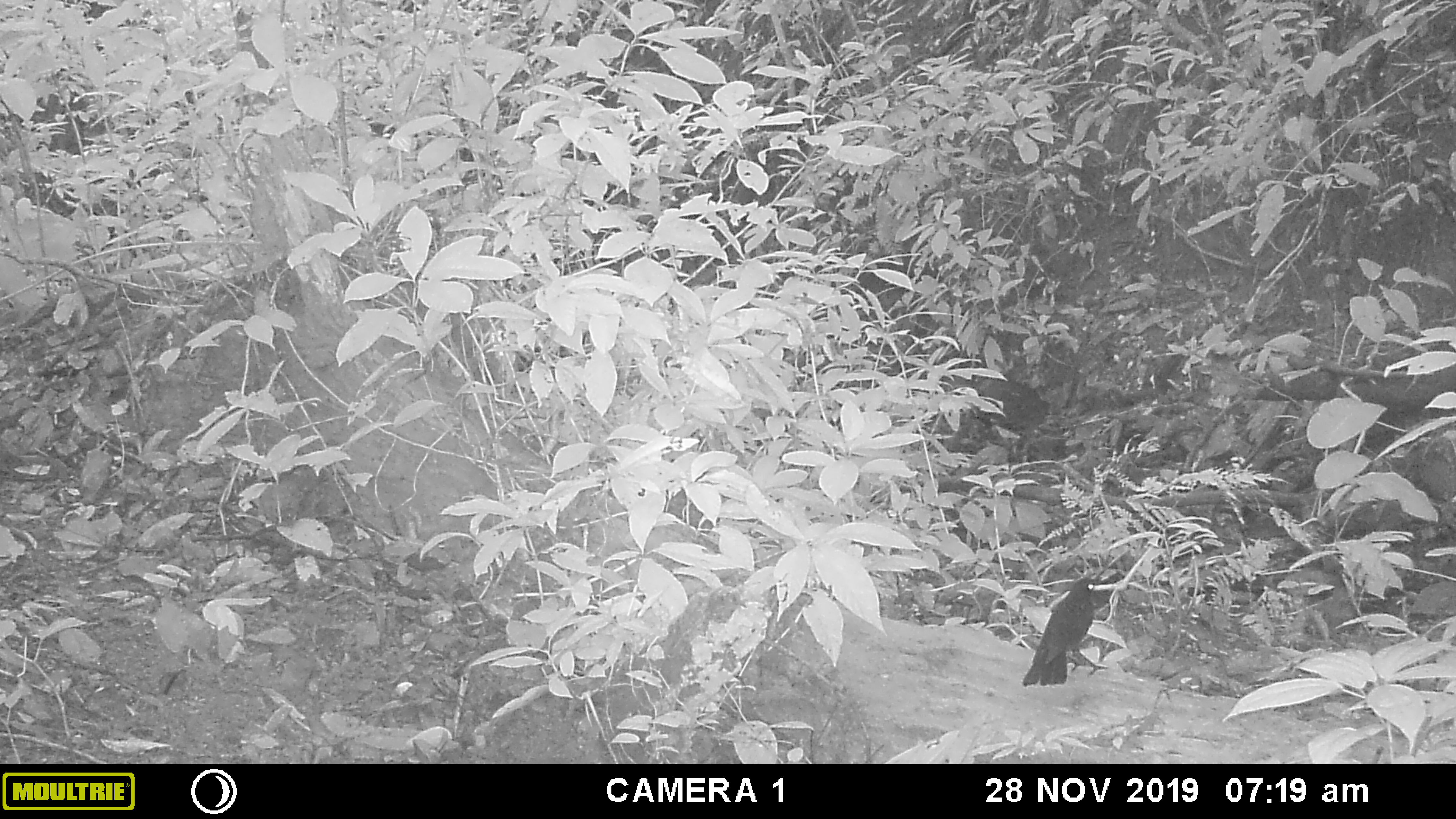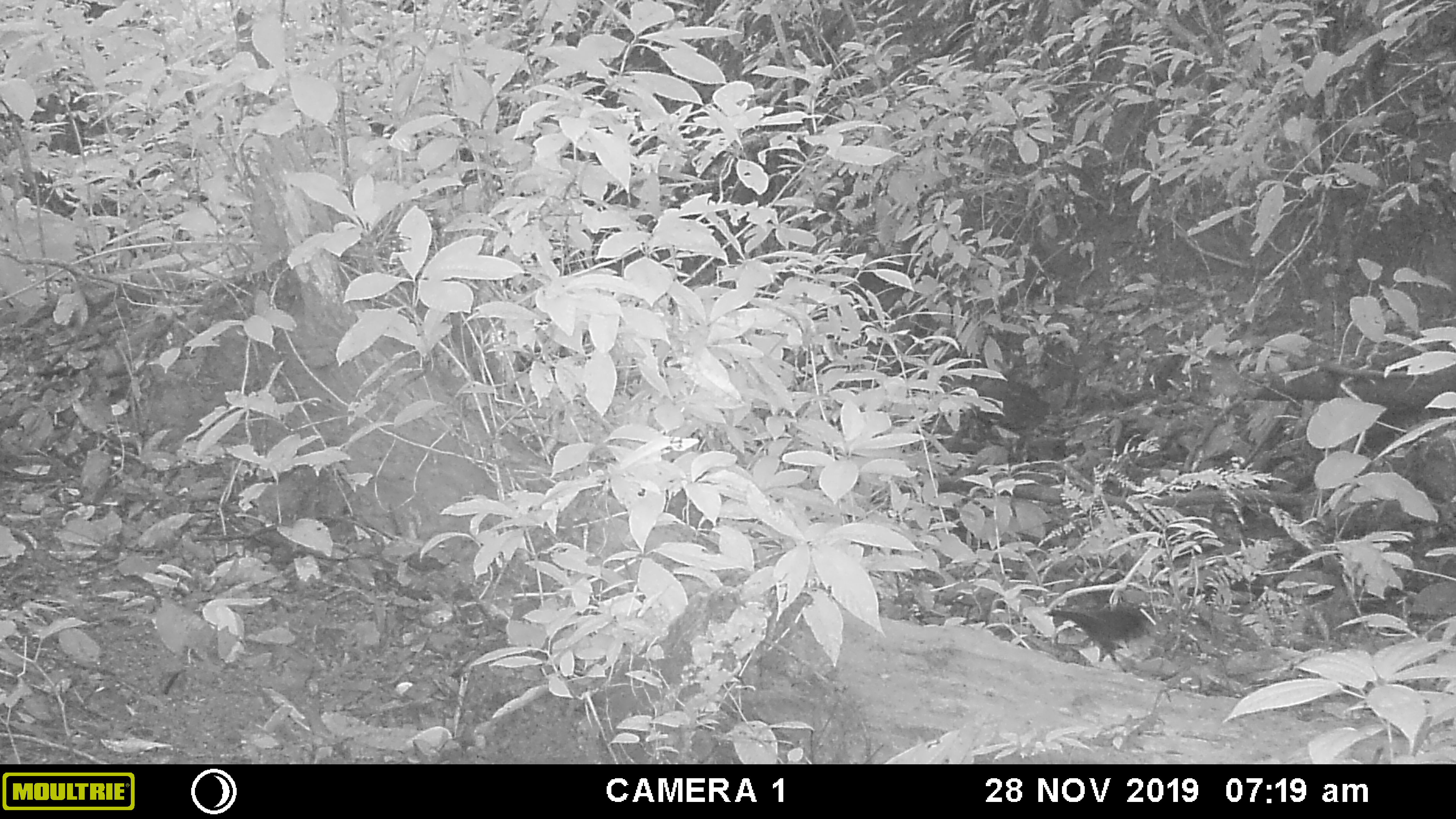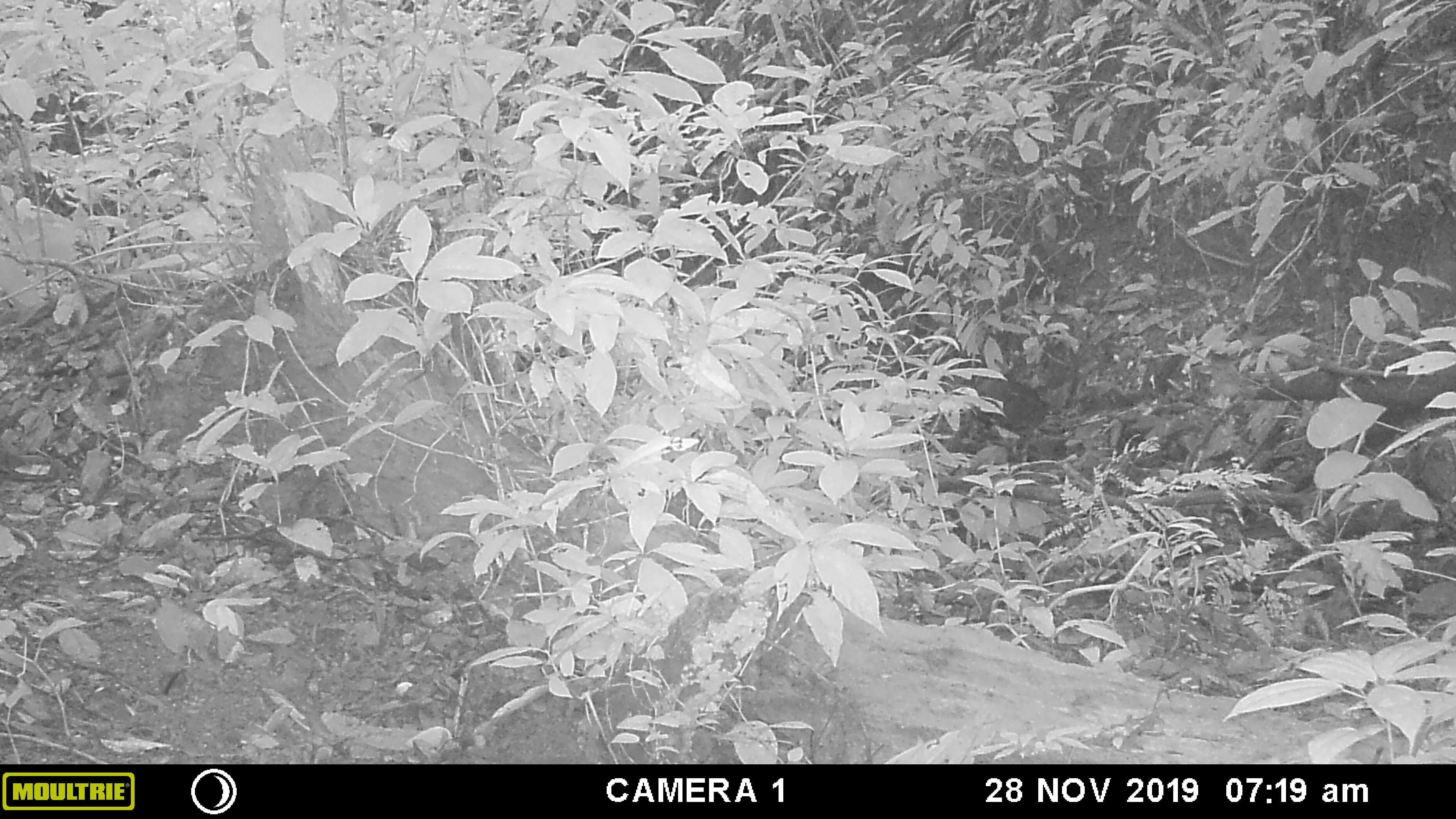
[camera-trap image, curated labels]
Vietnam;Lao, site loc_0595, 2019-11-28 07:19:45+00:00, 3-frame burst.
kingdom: Animalia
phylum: Chordata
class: Aves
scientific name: Aves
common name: bird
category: unidentified bird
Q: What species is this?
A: Unidentified bird (bird) (Aves).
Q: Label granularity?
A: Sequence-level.